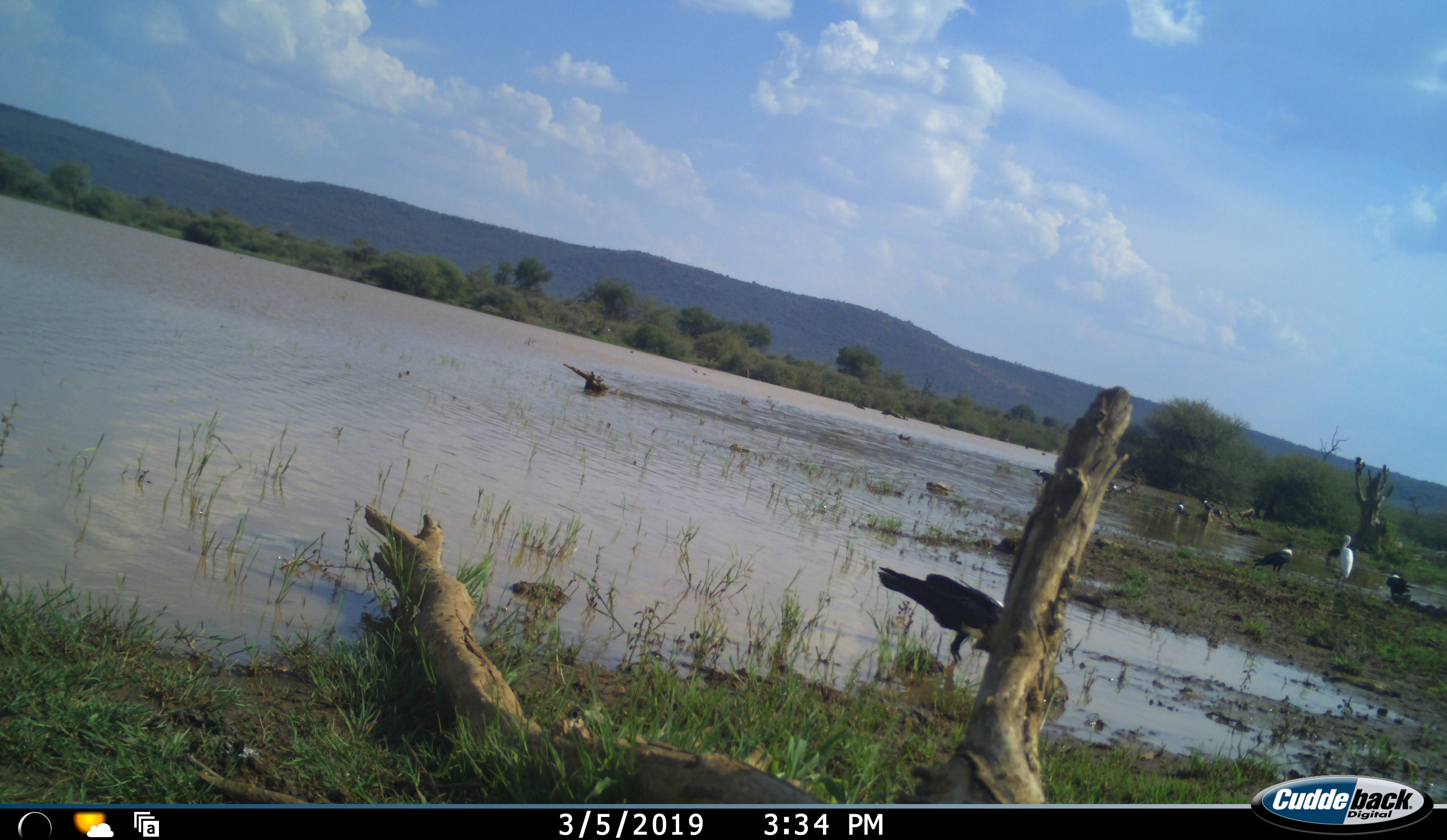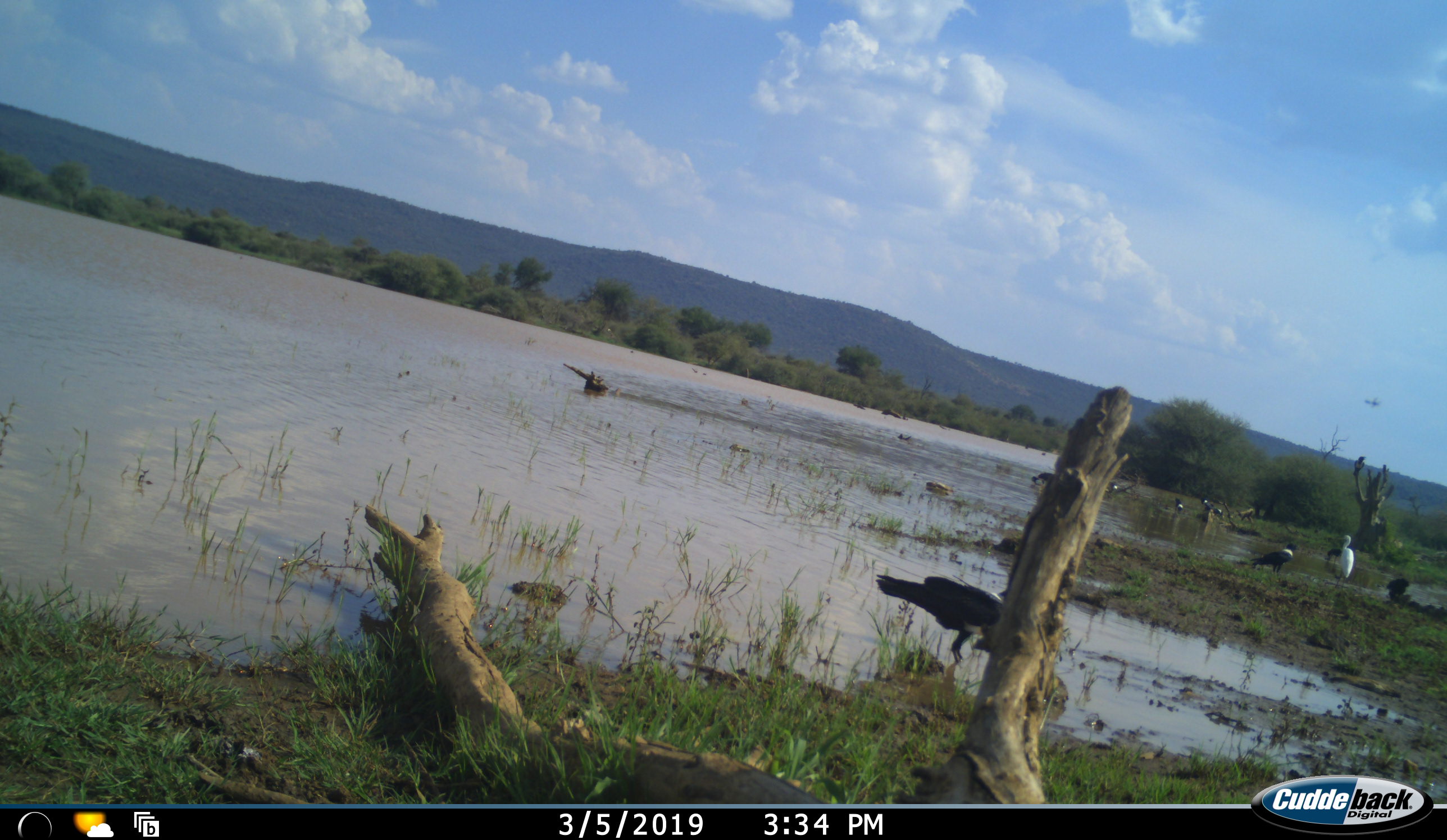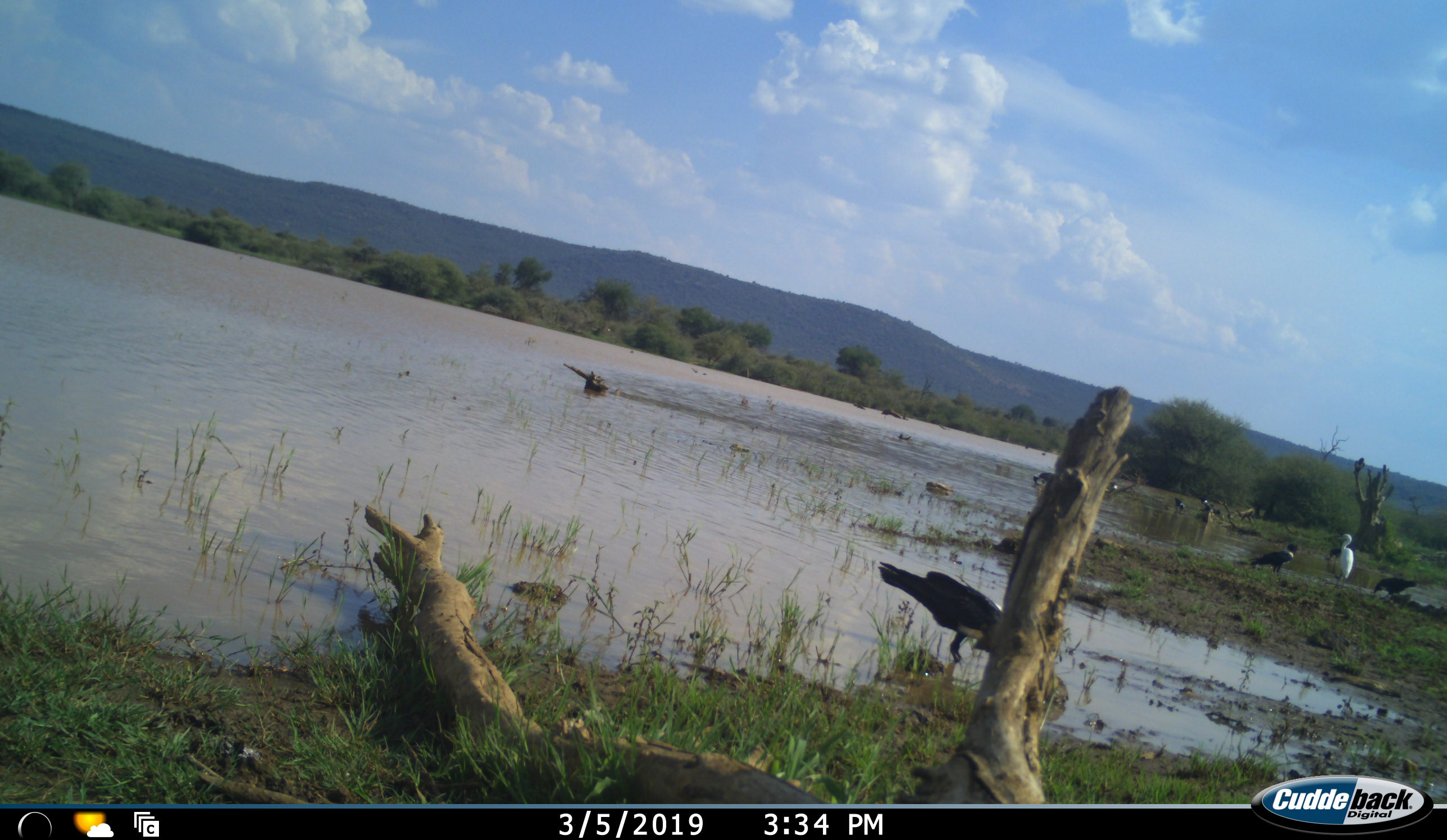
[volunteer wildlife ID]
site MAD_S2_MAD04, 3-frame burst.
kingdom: Animalia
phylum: Chordata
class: Aves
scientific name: Aves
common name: bird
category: birdother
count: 5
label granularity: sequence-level